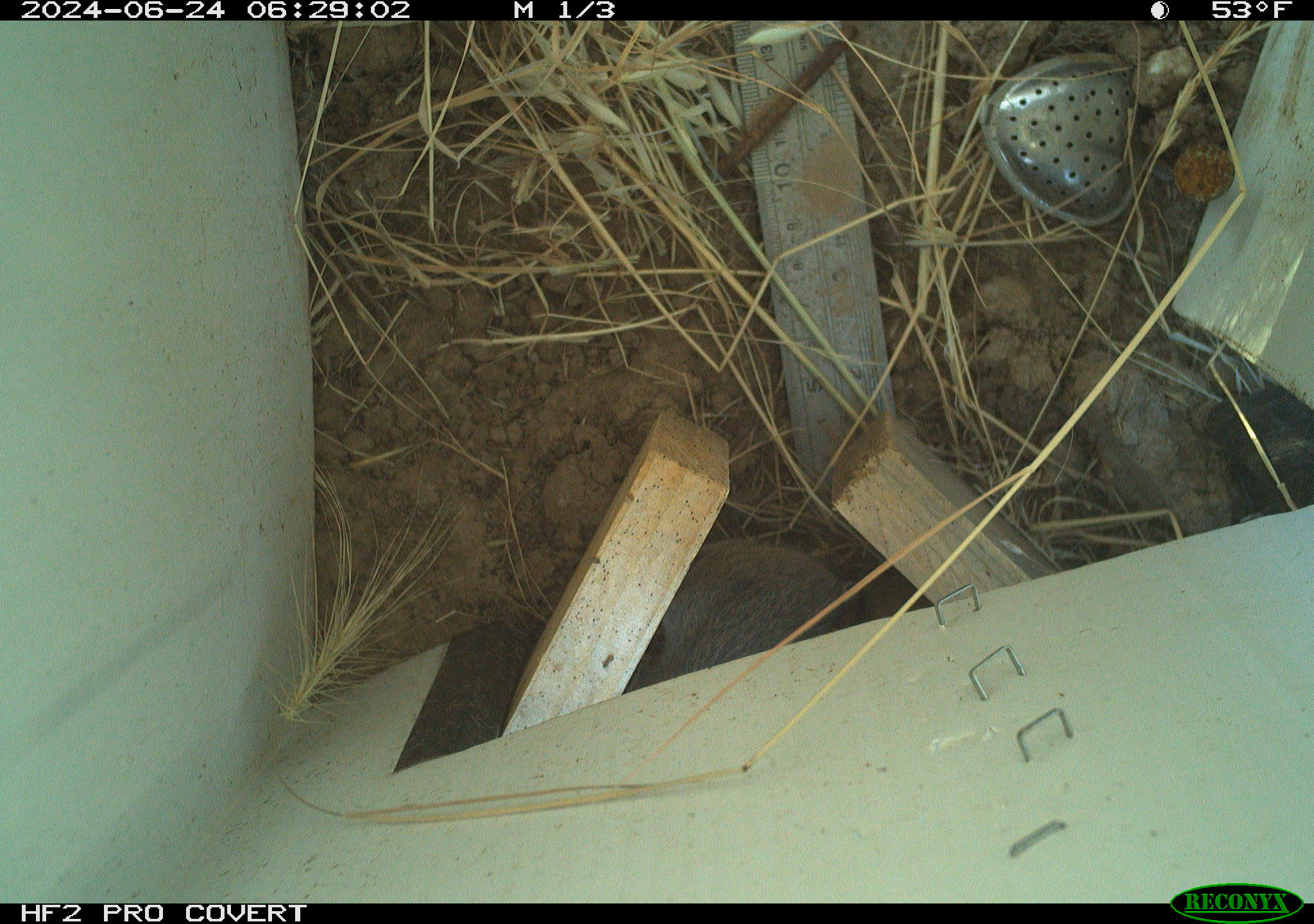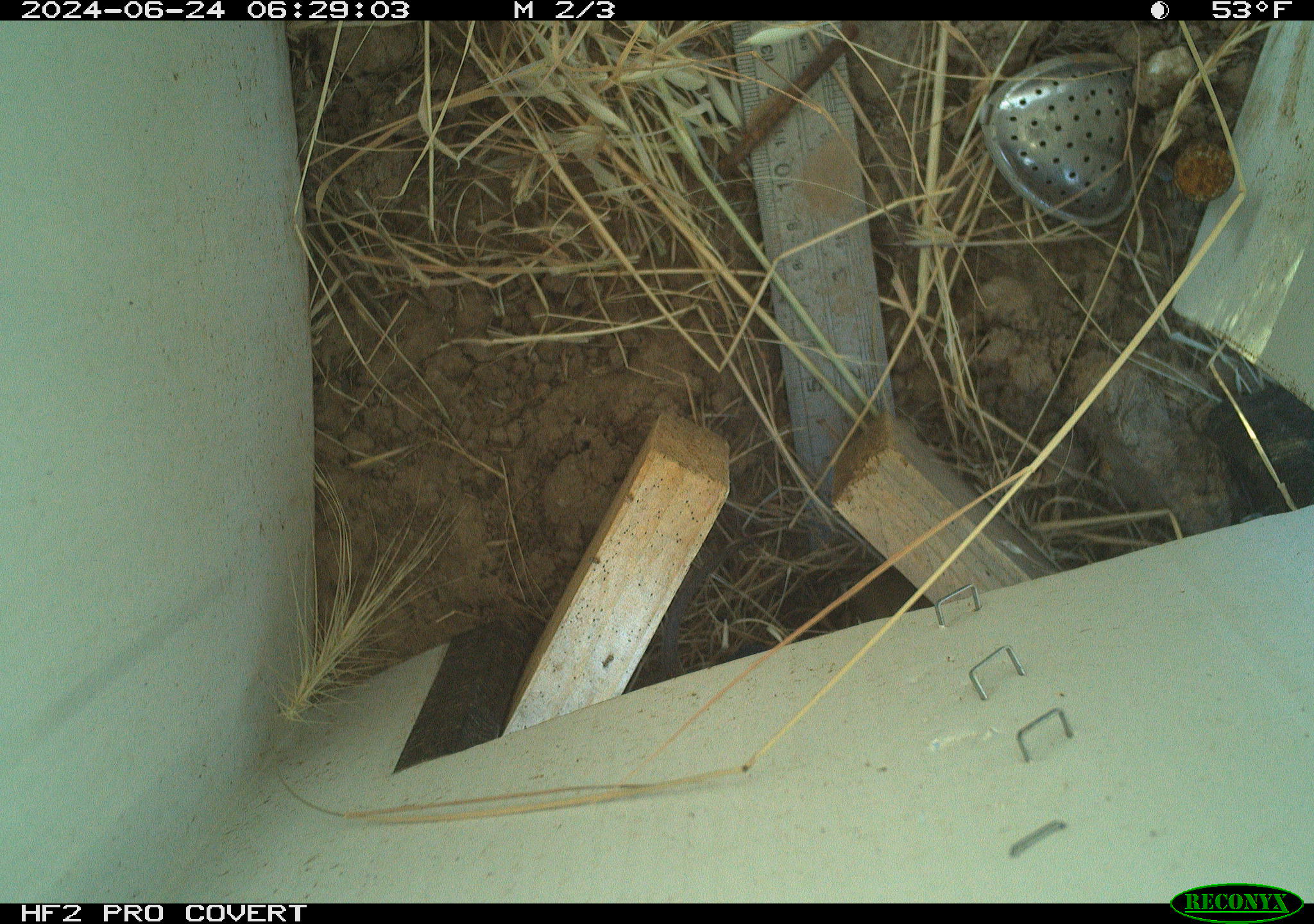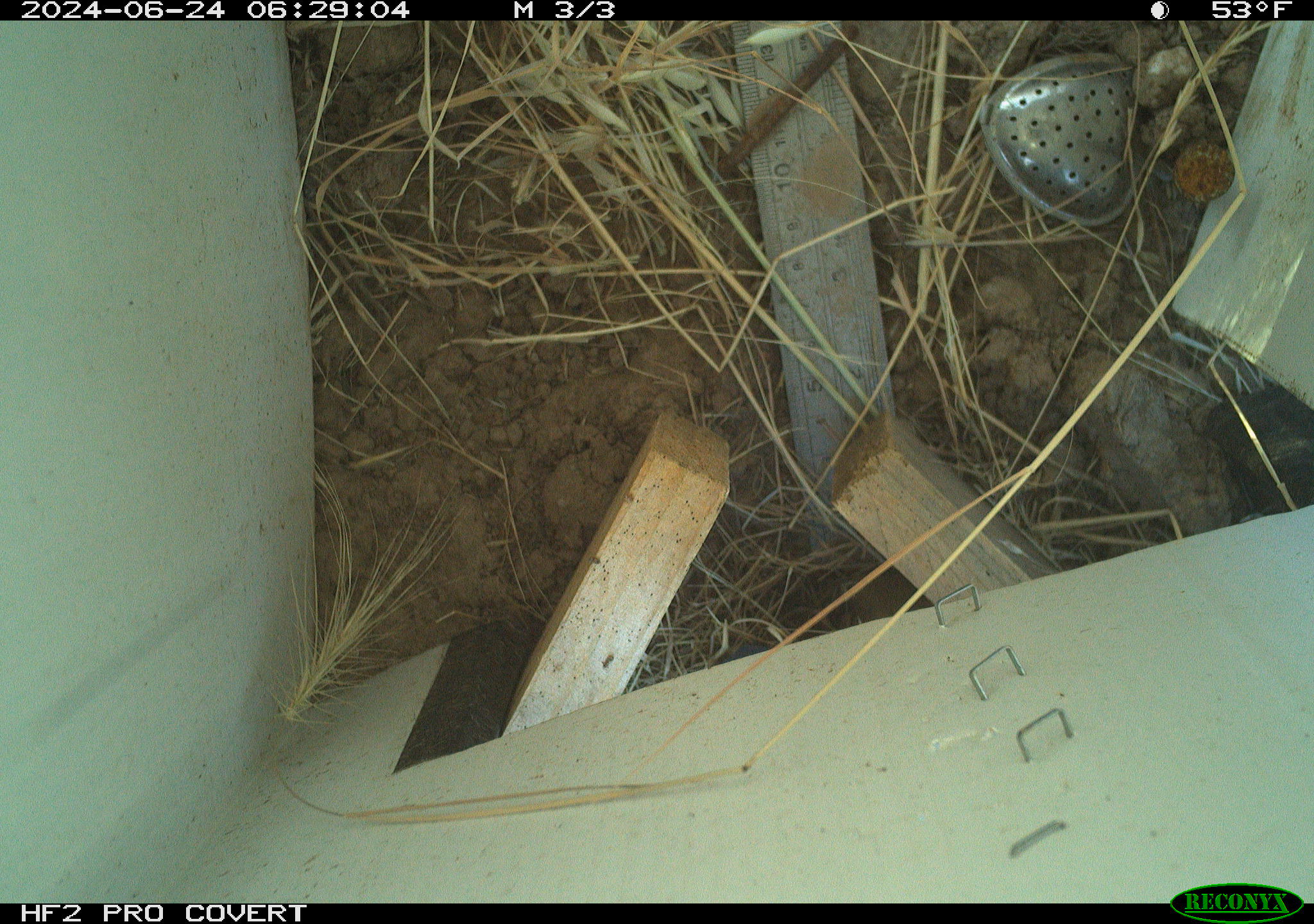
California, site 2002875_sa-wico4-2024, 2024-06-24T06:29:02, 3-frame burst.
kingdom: Animalia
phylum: Chordata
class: Mammalia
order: Rodentia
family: Cricetidae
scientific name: Arvicolinae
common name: voles, lemmings, and muskrats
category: arvicolinae subfamily